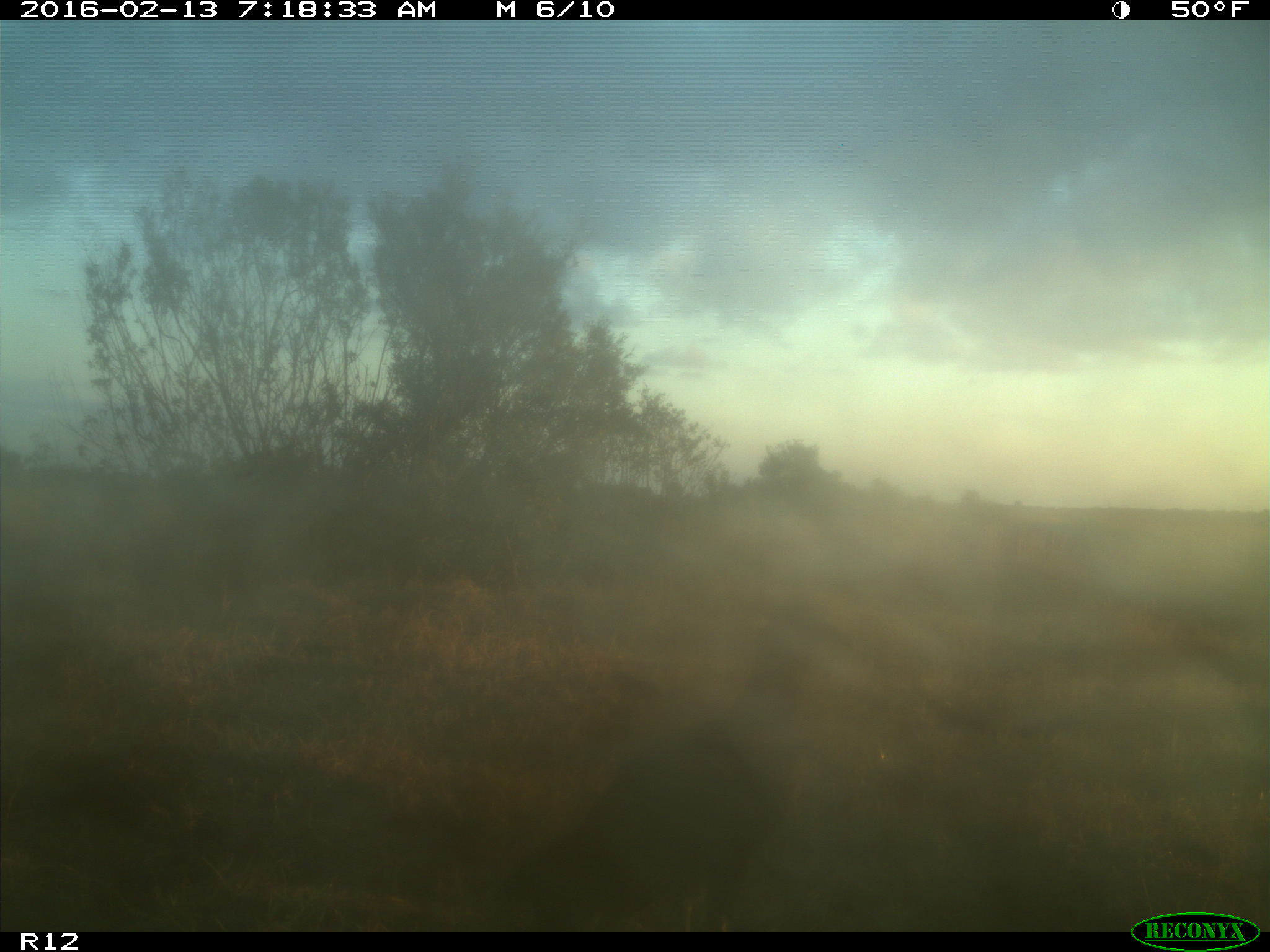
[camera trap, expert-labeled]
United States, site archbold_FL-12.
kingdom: Animalia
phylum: Chordata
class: Aves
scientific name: Aves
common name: birds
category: unidentified bird